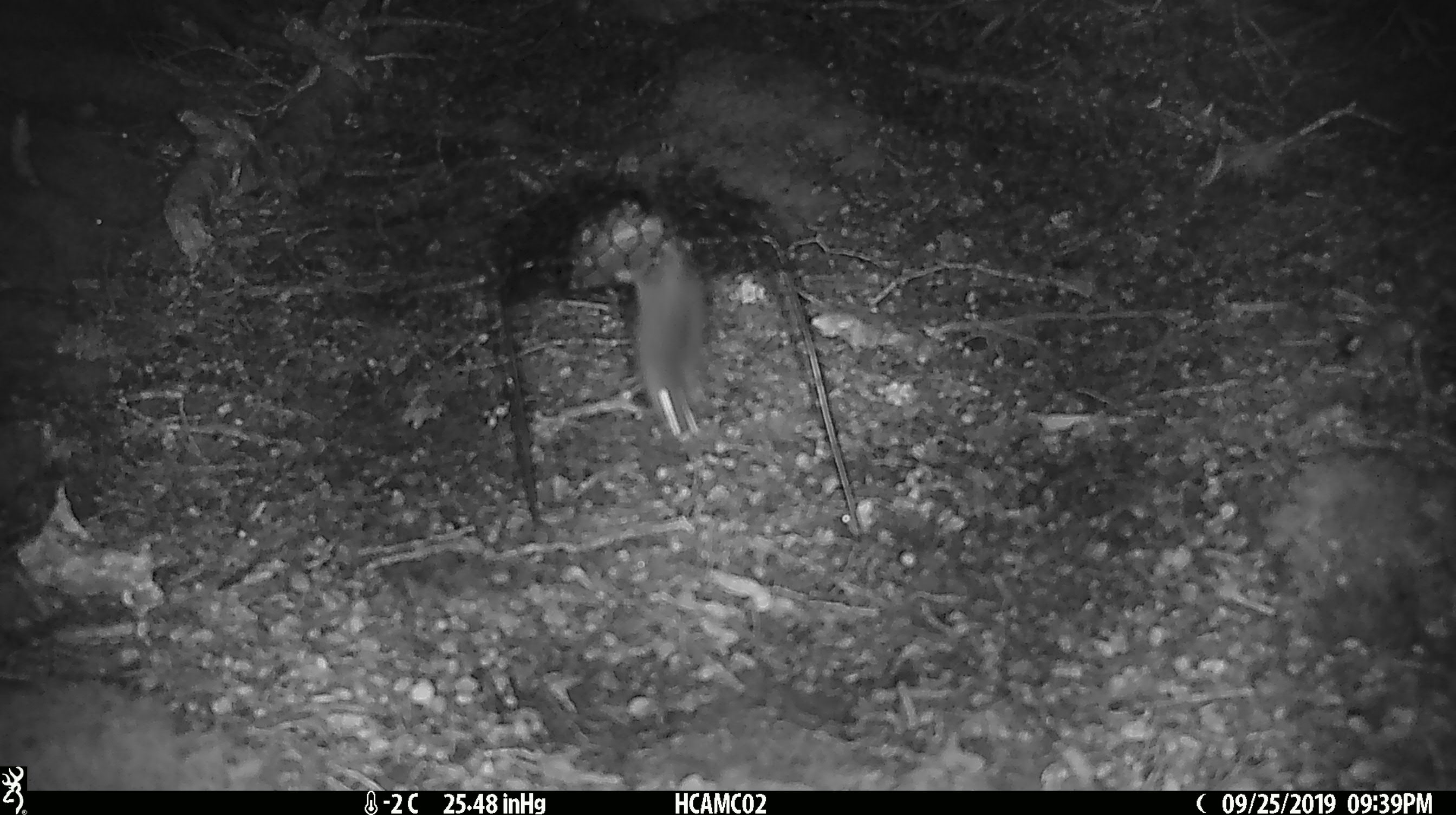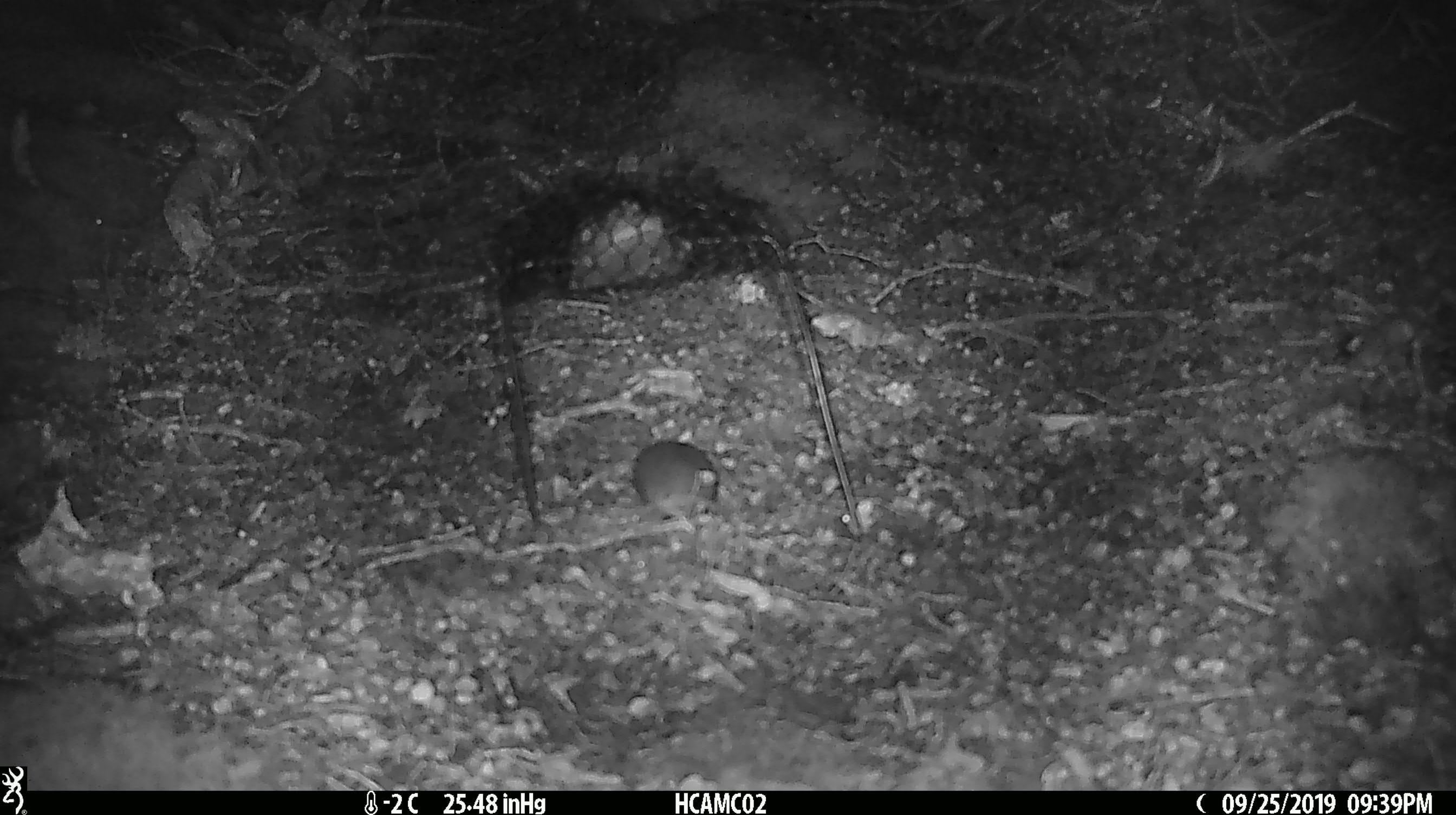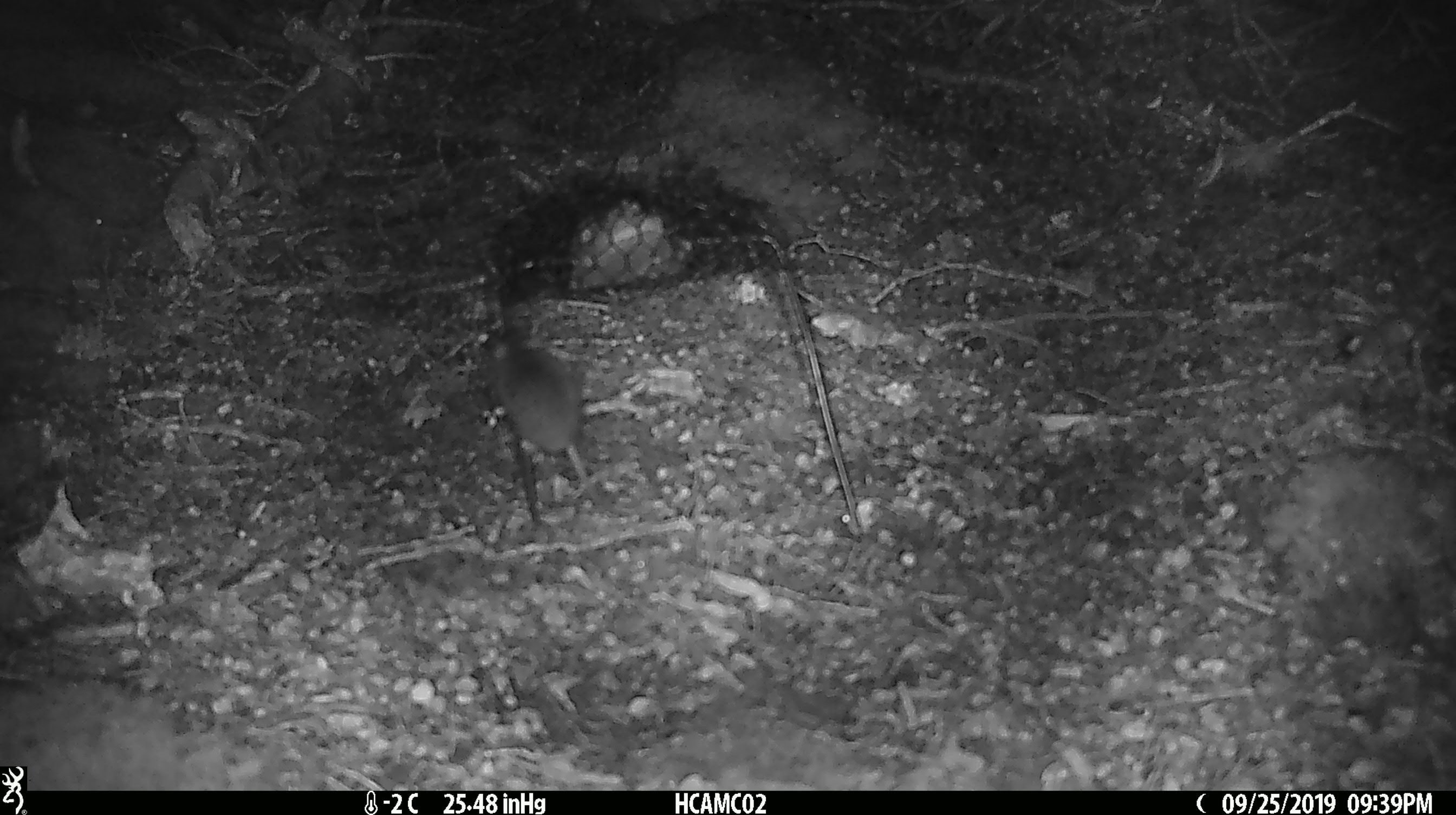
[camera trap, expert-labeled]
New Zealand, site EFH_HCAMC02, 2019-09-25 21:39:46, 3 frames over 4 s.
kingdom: Animalia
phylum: Chordata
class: Mammalia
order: Rodentia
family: Muridae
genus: Mus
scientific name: Mus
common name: mouse